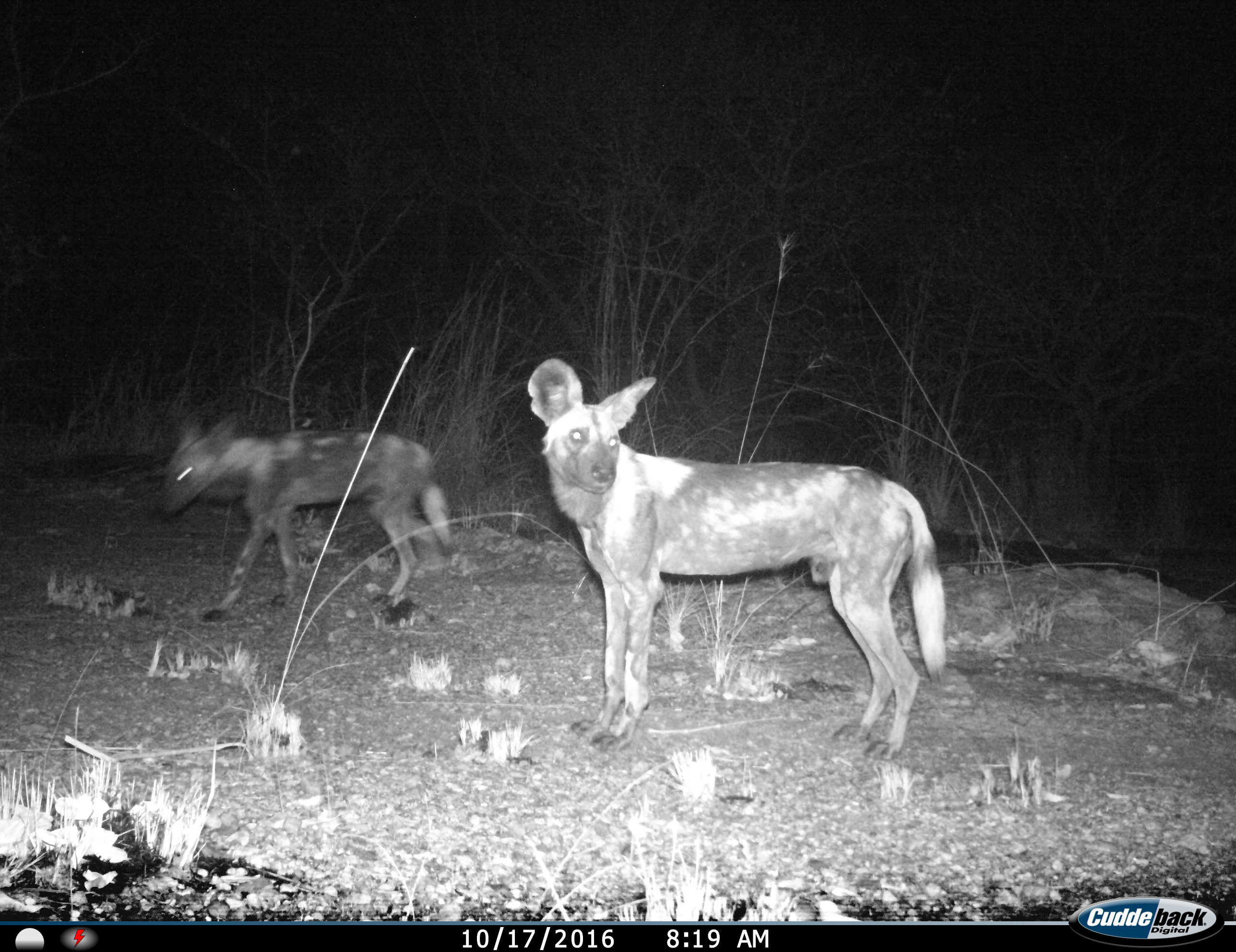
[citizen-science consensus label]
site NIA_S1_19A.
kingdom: Animalia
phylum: Chordata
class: Mammalia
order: Carnivora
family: Canidae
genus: Lycaon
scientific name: Lycaon pictus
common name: african wild dog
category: wilddog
Wilddog (african wild dog) (Lycaon pictus), count 2. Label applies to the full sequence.